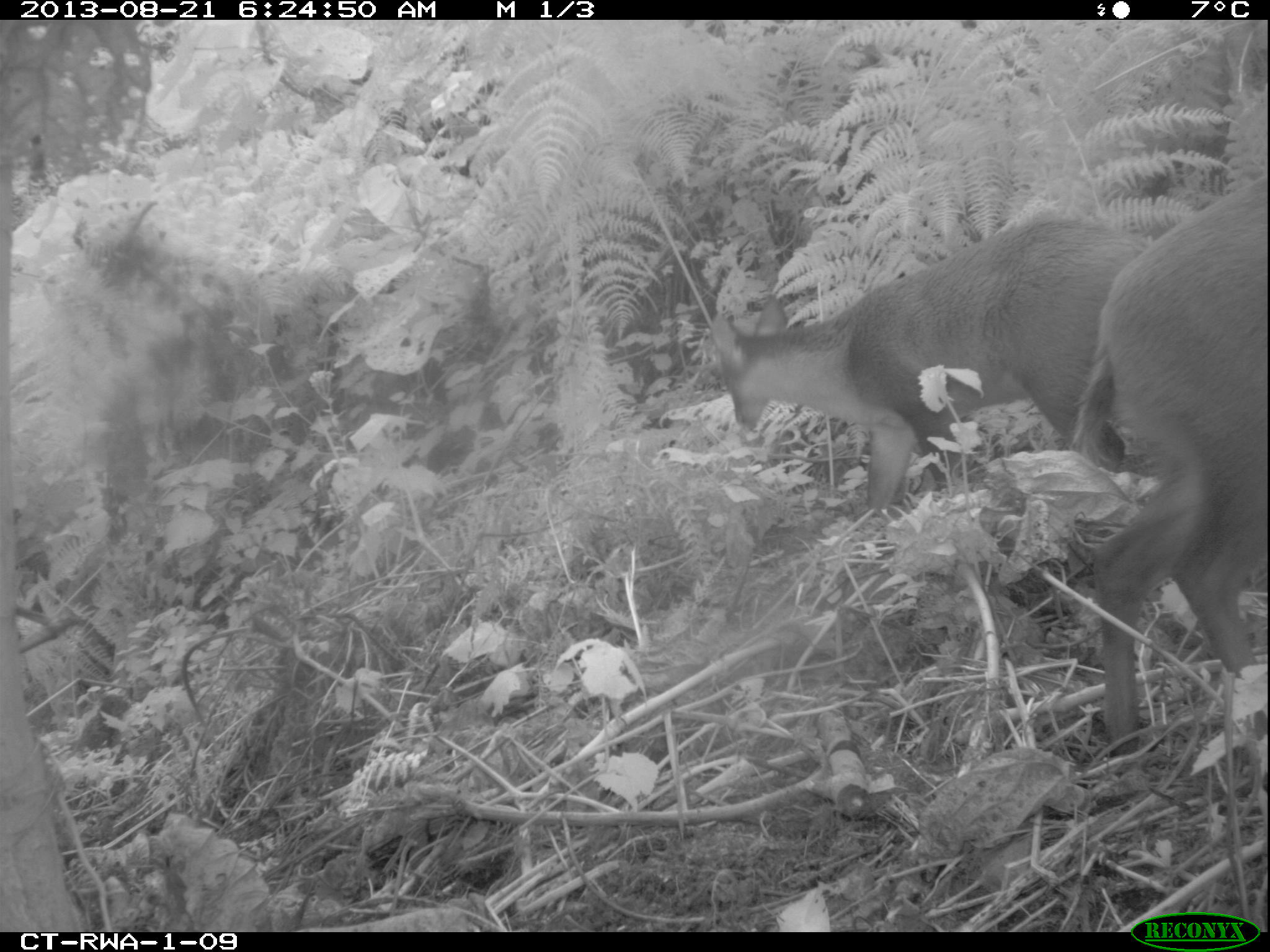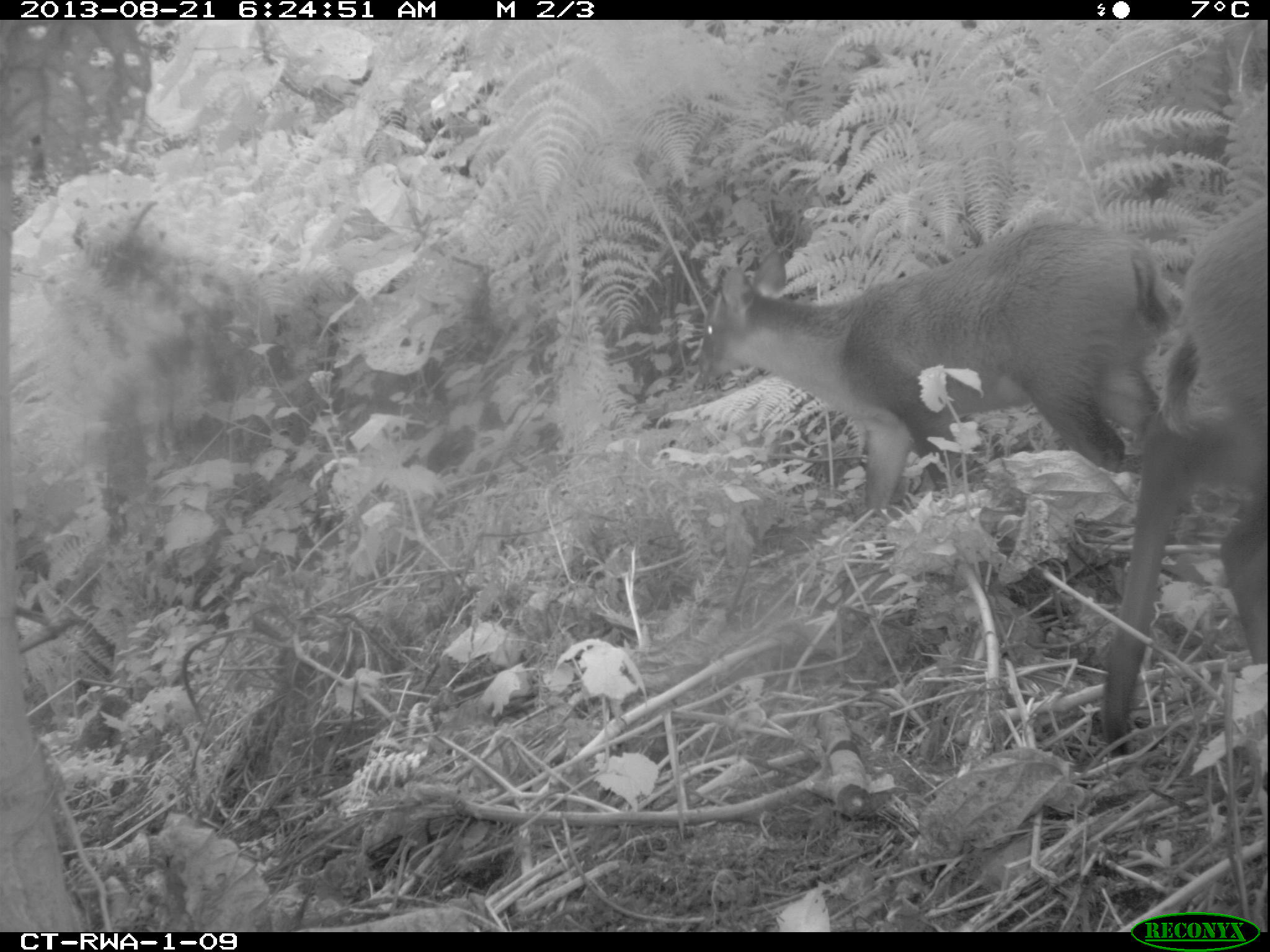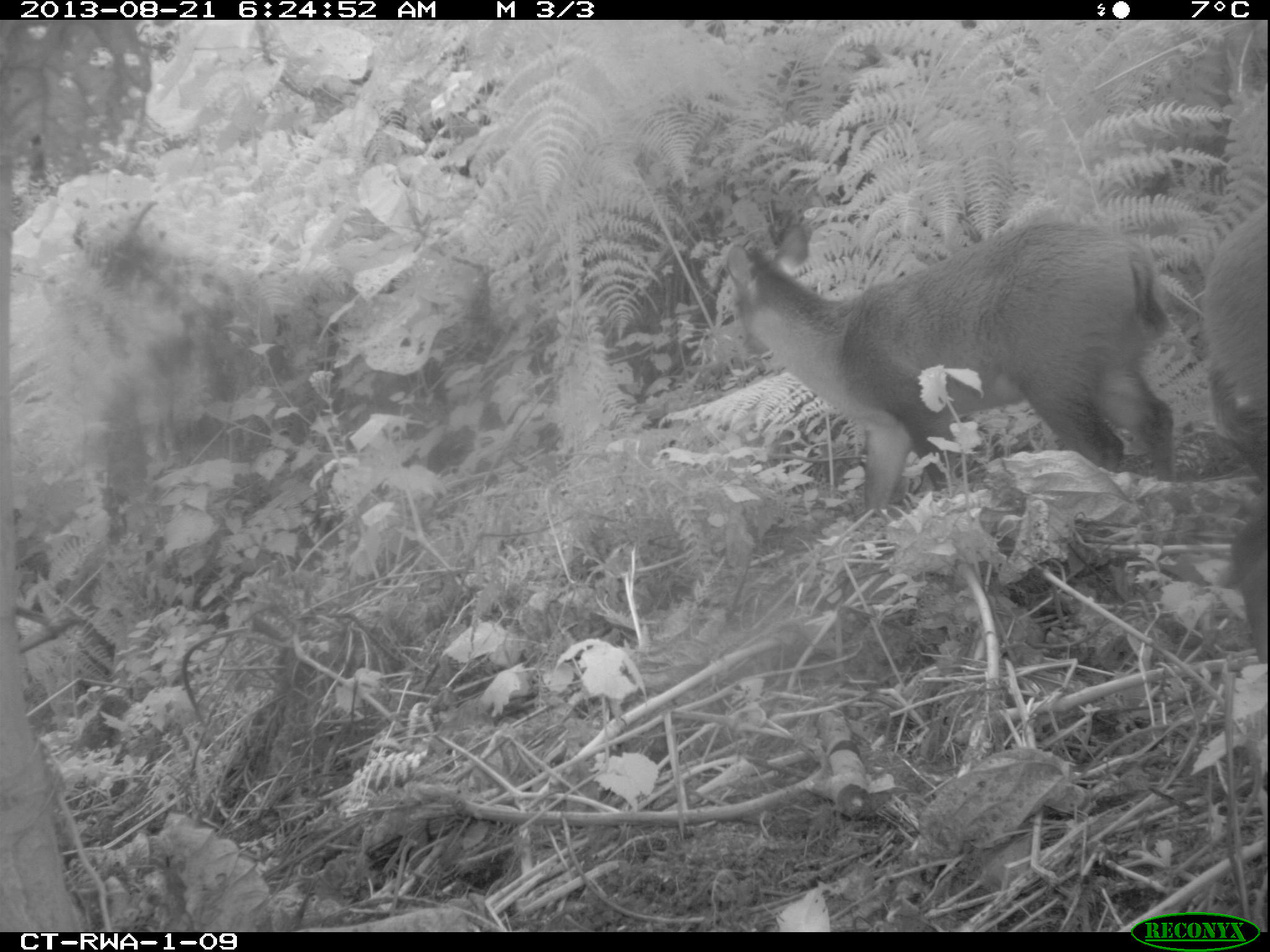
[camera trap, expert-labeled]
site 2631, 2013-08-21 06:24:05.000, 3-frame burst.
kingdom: Animalia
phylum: Chordata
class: Mammalia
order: Artiodactyla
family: Bovidae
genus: Cephalophus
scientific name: Cephalophus nigrifrons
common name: black-fronted duiker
Cephalophus nigrifrons (black-fronted duiker), count 2.